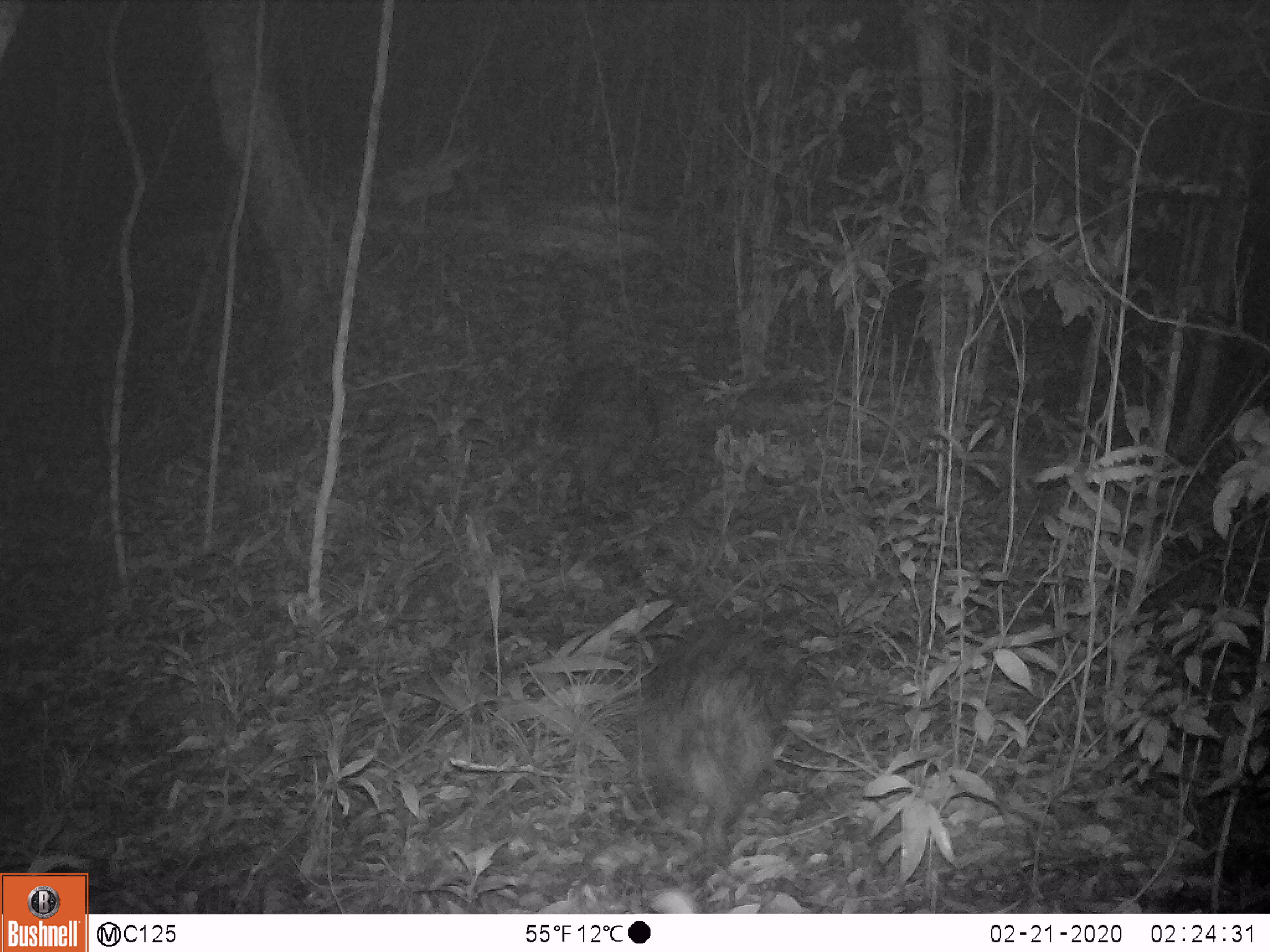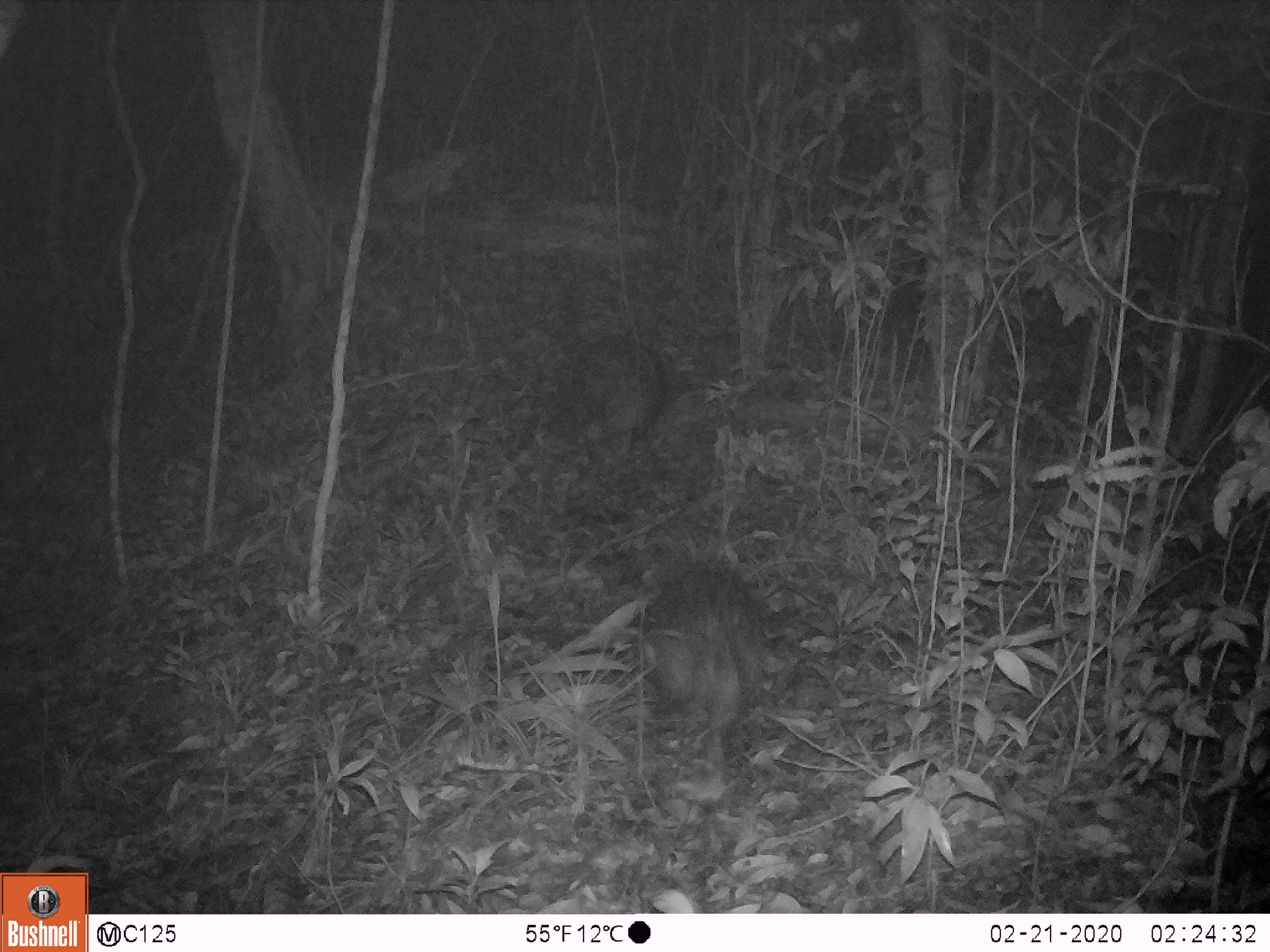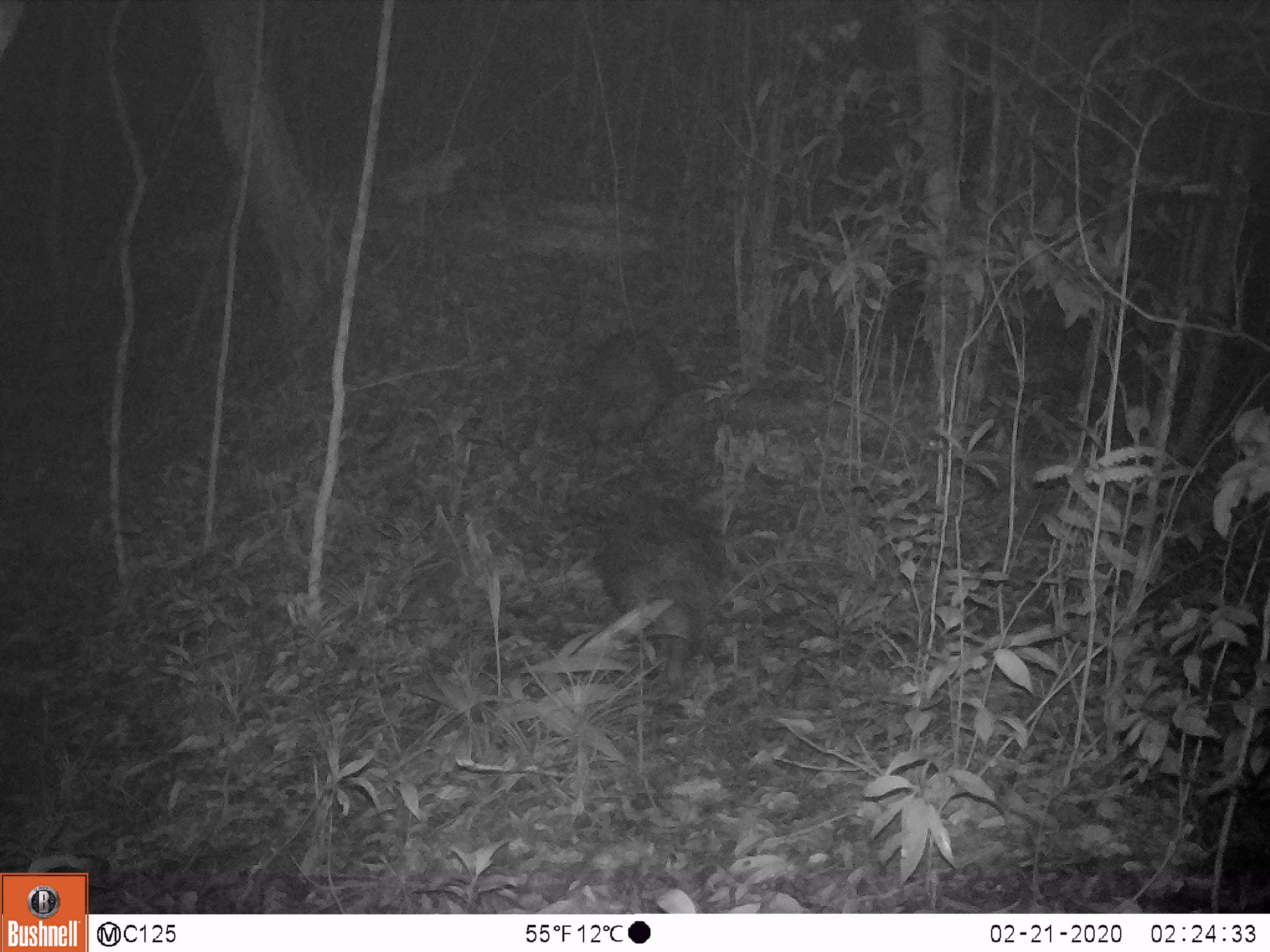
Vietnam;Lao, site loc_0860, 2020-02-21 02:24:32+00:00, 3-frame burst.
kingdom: Animalia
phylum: Chordata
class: Mammalia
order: Rodentia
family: Hystricidae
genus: Hystrix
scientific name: Hystrix brachyura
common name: malayan porcupine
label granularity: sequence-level